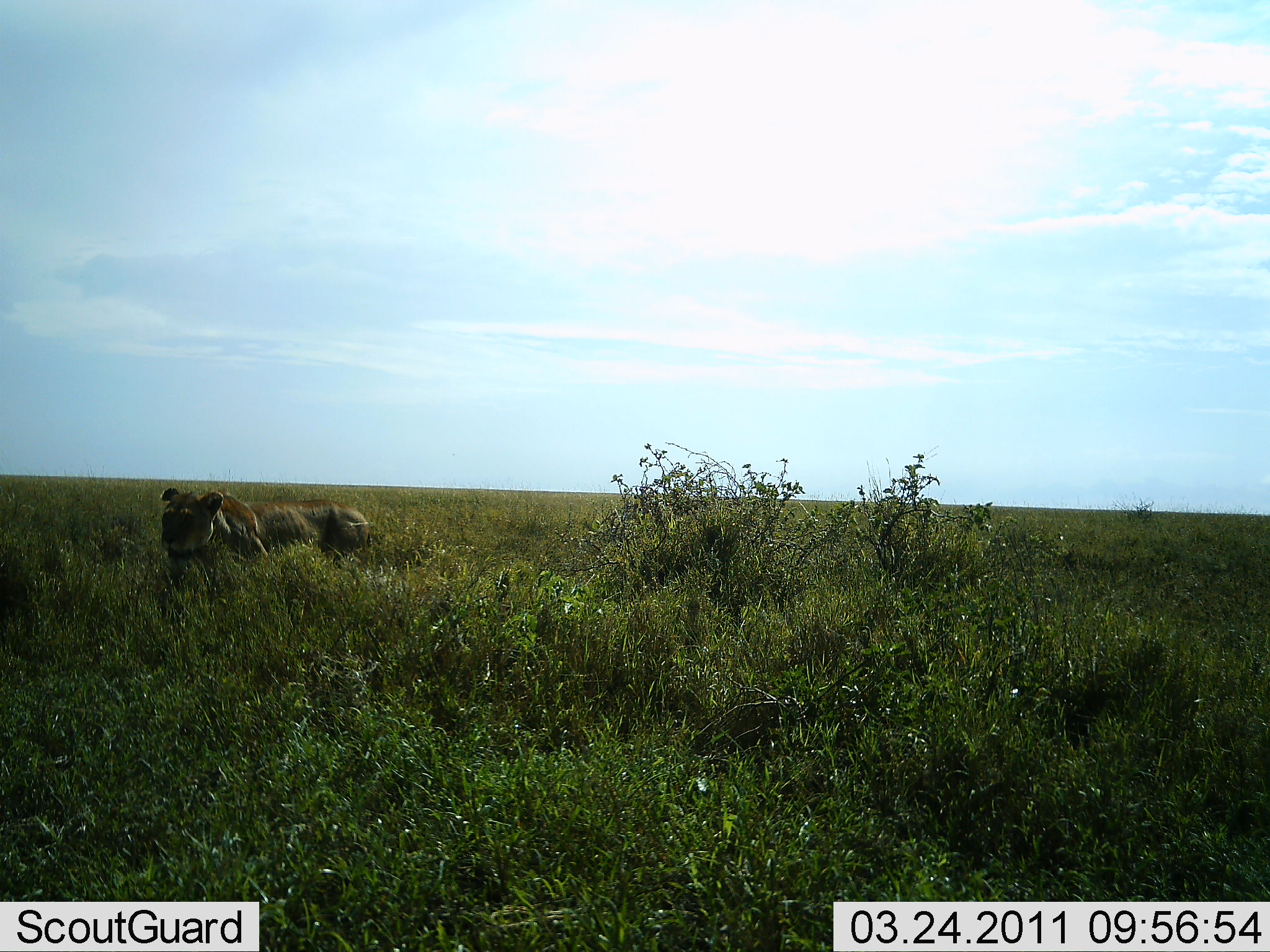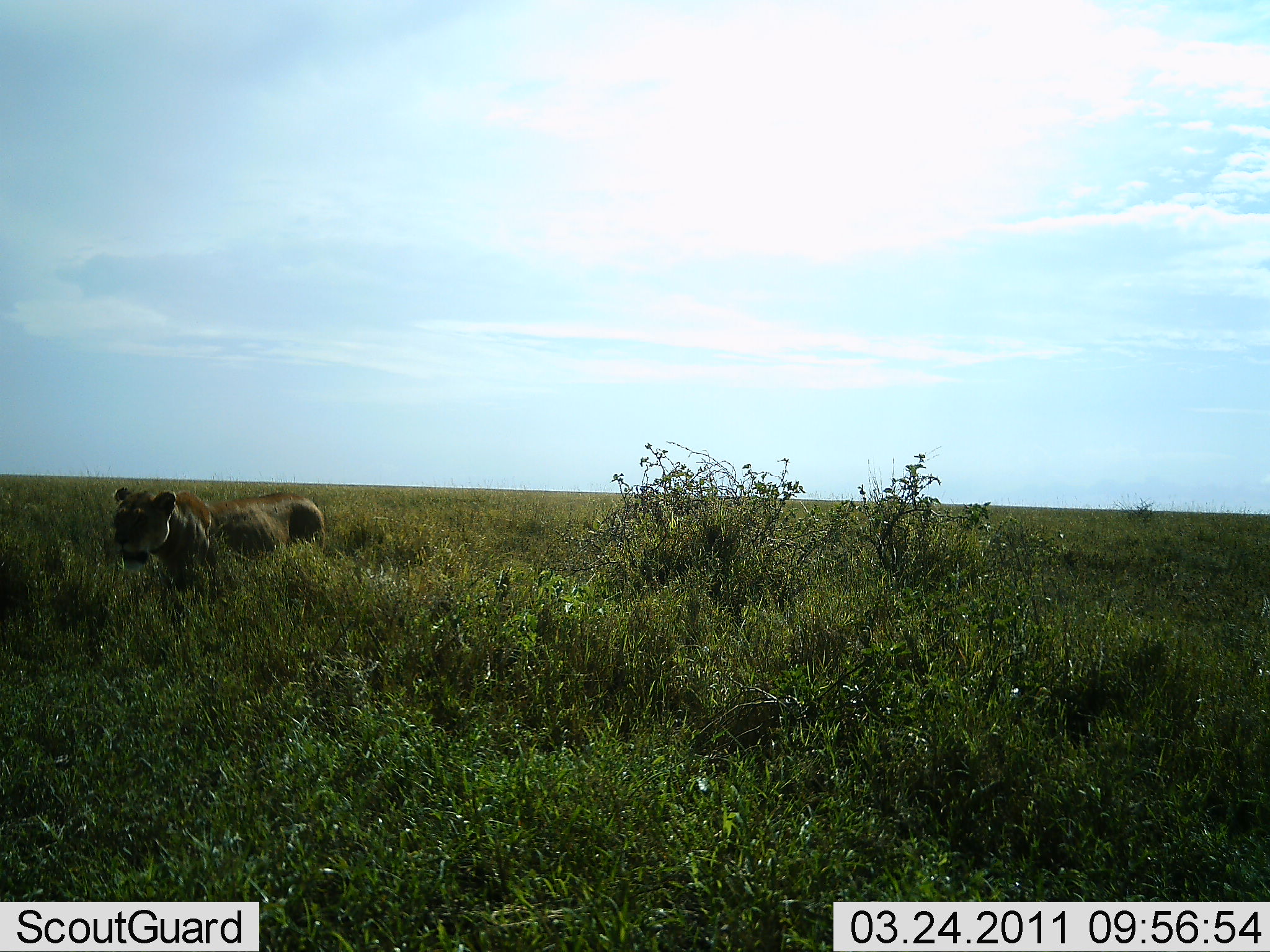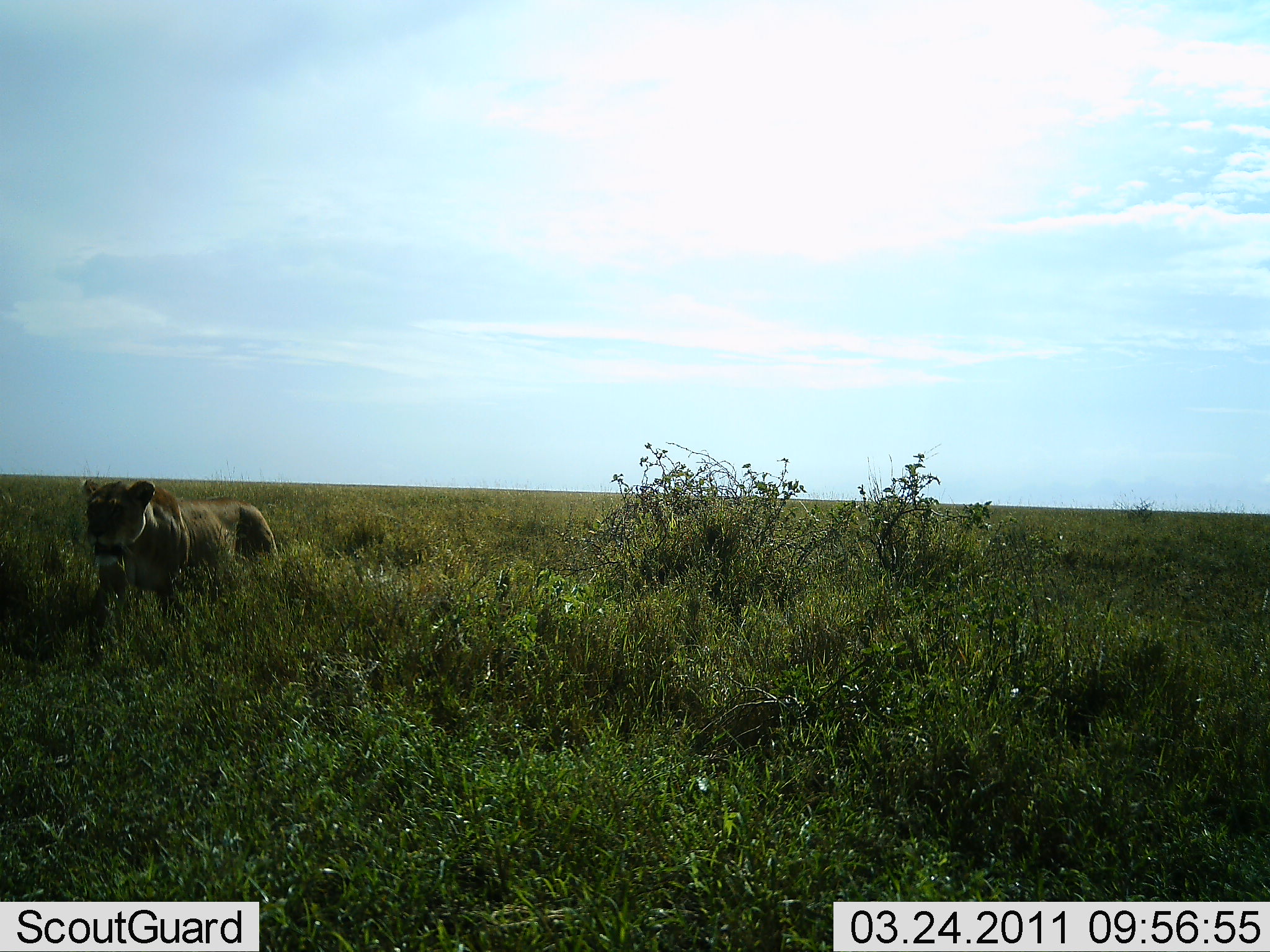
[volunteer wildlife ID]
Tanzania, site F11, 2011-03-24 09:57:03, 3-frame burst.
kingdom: Animalia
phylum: Chordata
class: Mammalia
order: Carnivora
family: Felidae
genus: Panthera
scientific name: Panthera leo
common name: lion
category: lionfemale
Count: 1.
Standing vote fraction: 7%.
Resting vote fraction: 0%.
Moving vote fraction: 100%.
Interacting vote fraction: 0%.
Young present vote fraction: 0%.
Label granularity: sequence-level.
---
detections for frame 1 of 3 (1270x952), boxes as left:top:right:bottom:
animal: 156:484:374:585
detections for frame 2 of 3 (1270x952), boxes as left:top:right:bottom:
animal: 112:487:326:599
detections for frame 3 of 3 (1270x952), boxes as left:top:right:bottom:
animal: 79:479:281:668